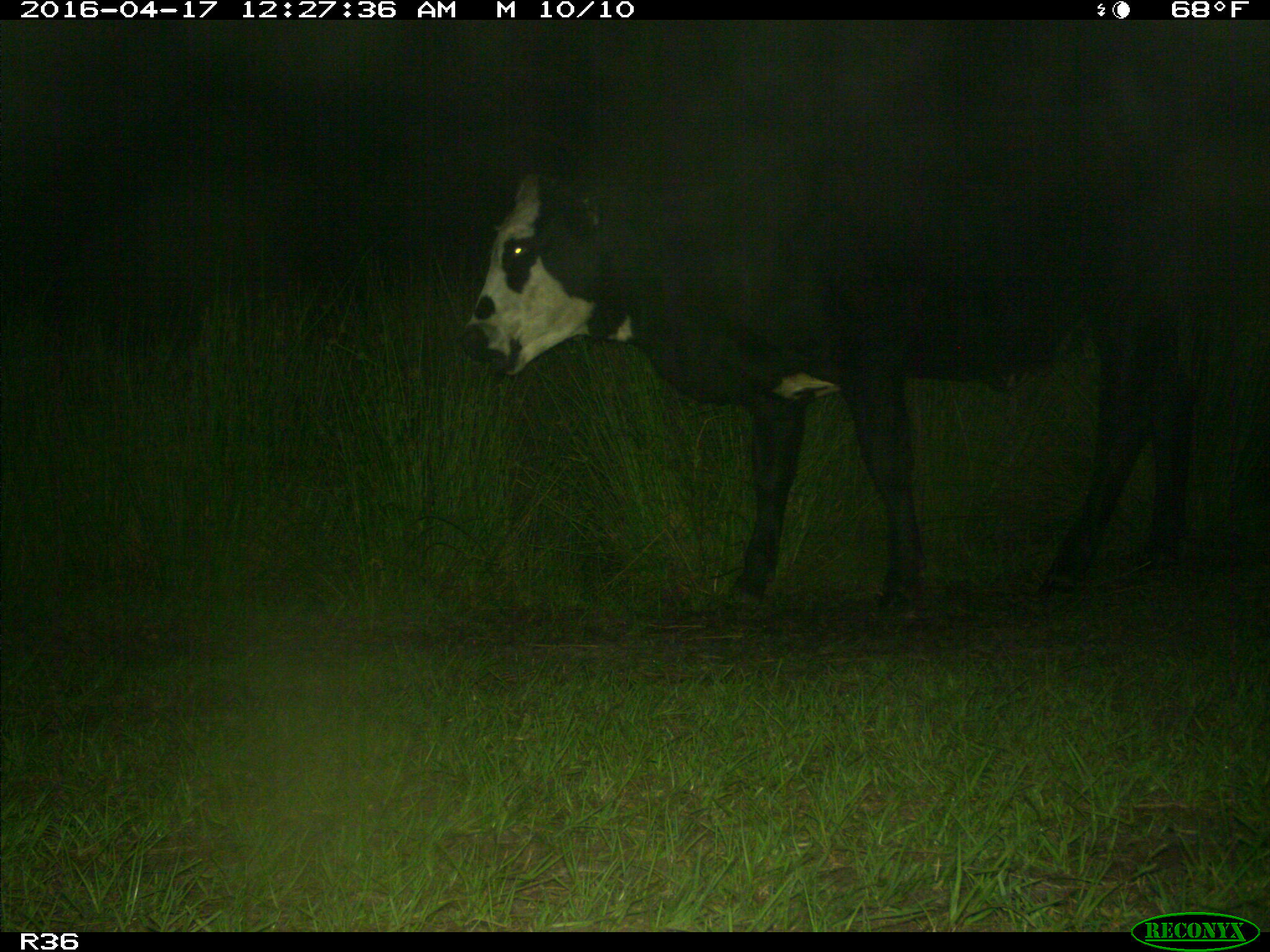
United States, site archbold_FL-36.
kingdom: Animalia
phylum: Chordata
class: Mammalia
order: Artiodactyla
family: Bovidae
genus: Bos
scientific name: Bos taurus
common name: domestic cow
Bos taurus (domestic cow).